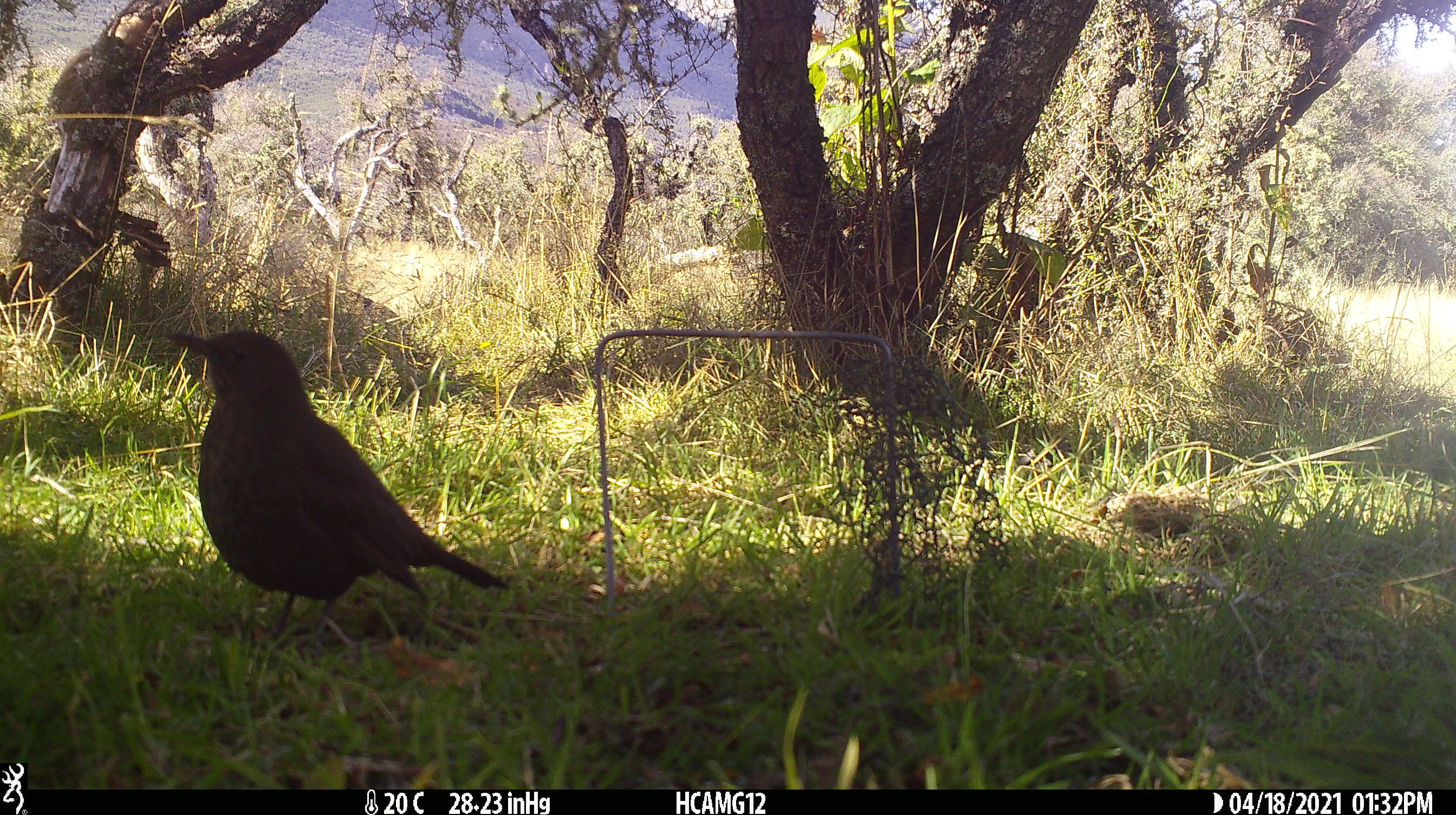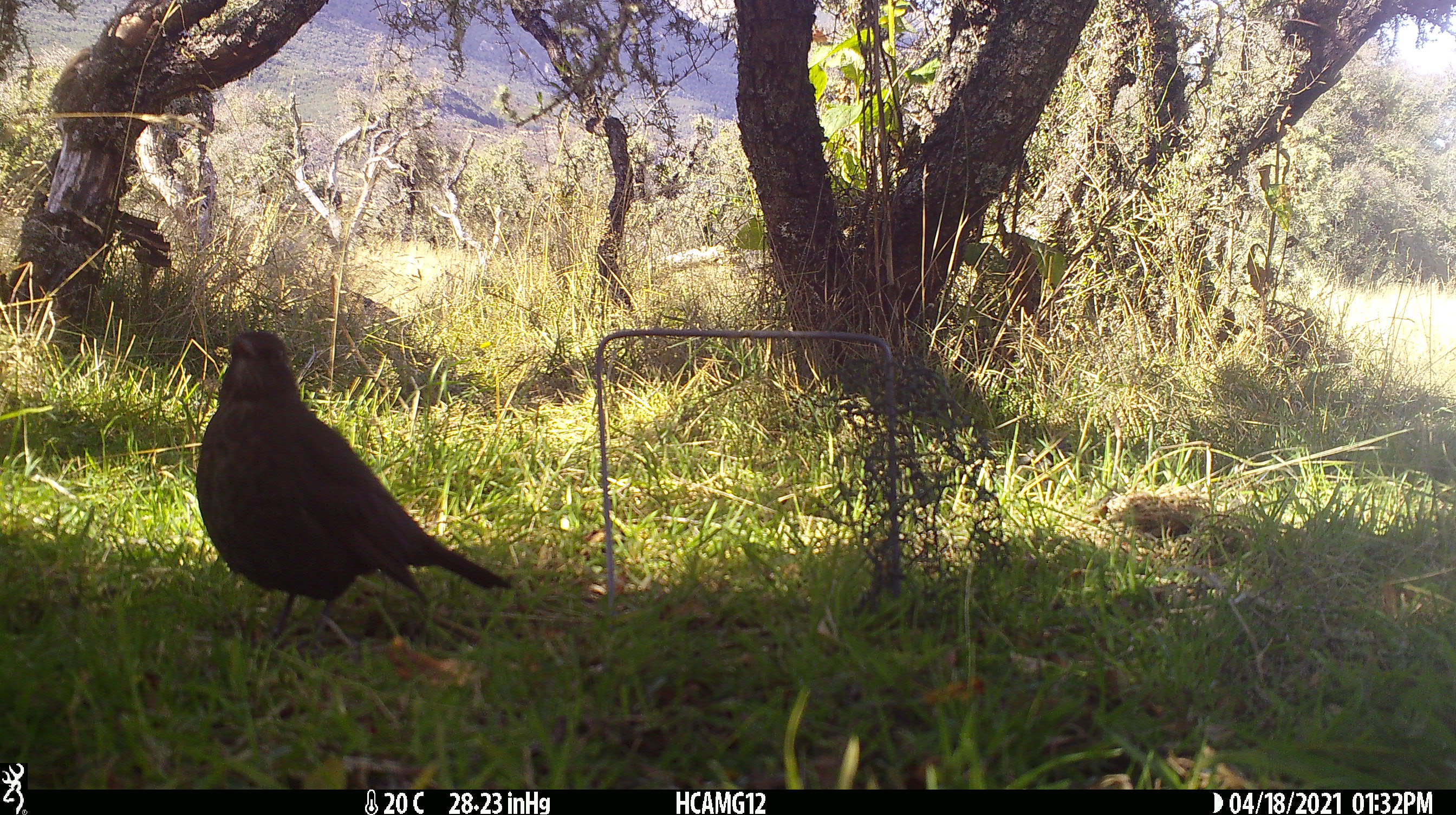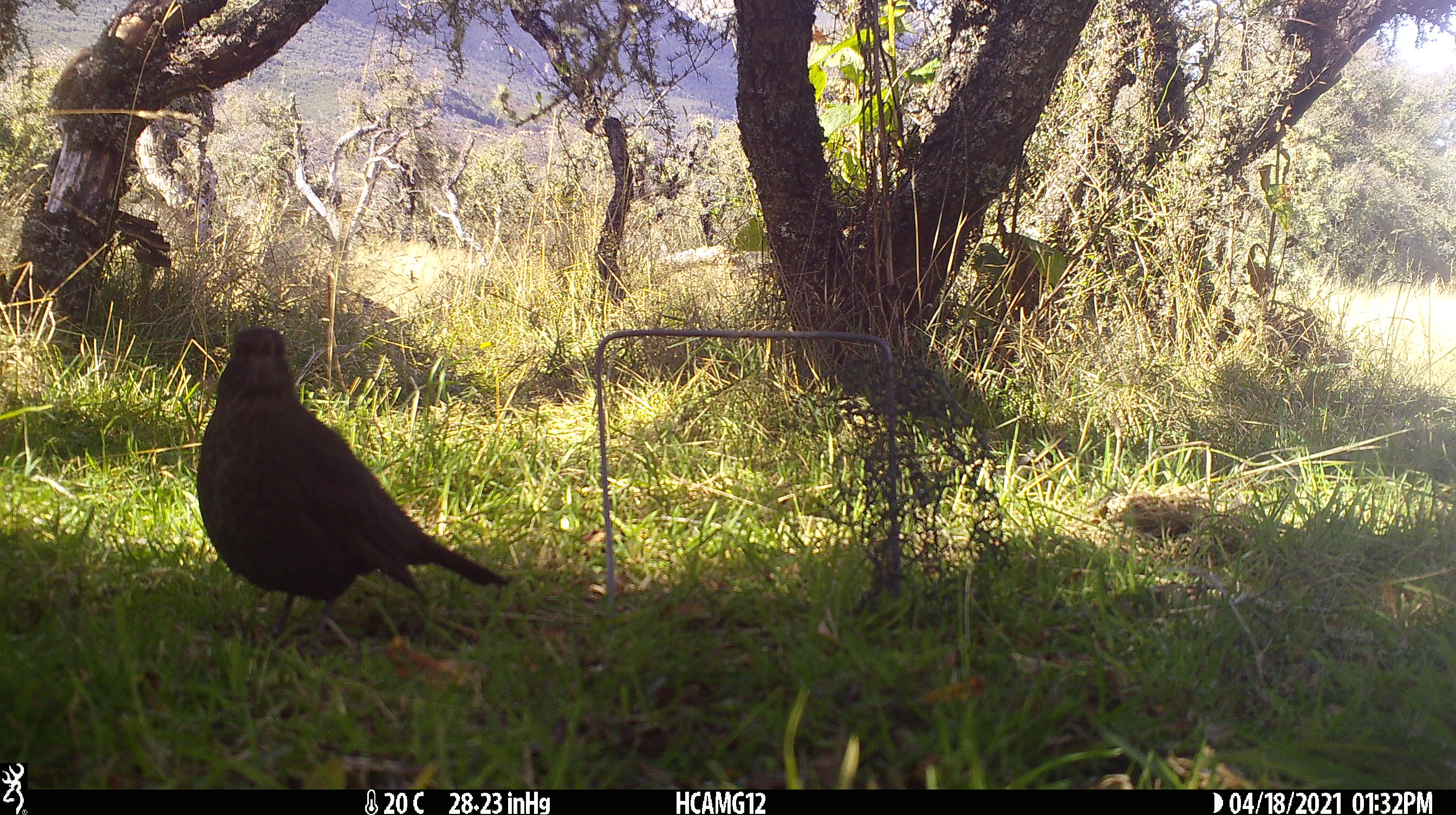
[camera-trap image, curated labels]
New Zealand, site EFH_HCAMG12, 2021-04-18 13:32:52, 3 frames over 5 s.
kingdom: Animalia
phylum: Chordata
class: Aves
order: Passeriformes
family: Turdidae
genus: Turdus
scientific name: Turdus merula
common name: eurasian blackbird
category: blackbird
Blackbird (eurasian blackbird) (Turdus merula).